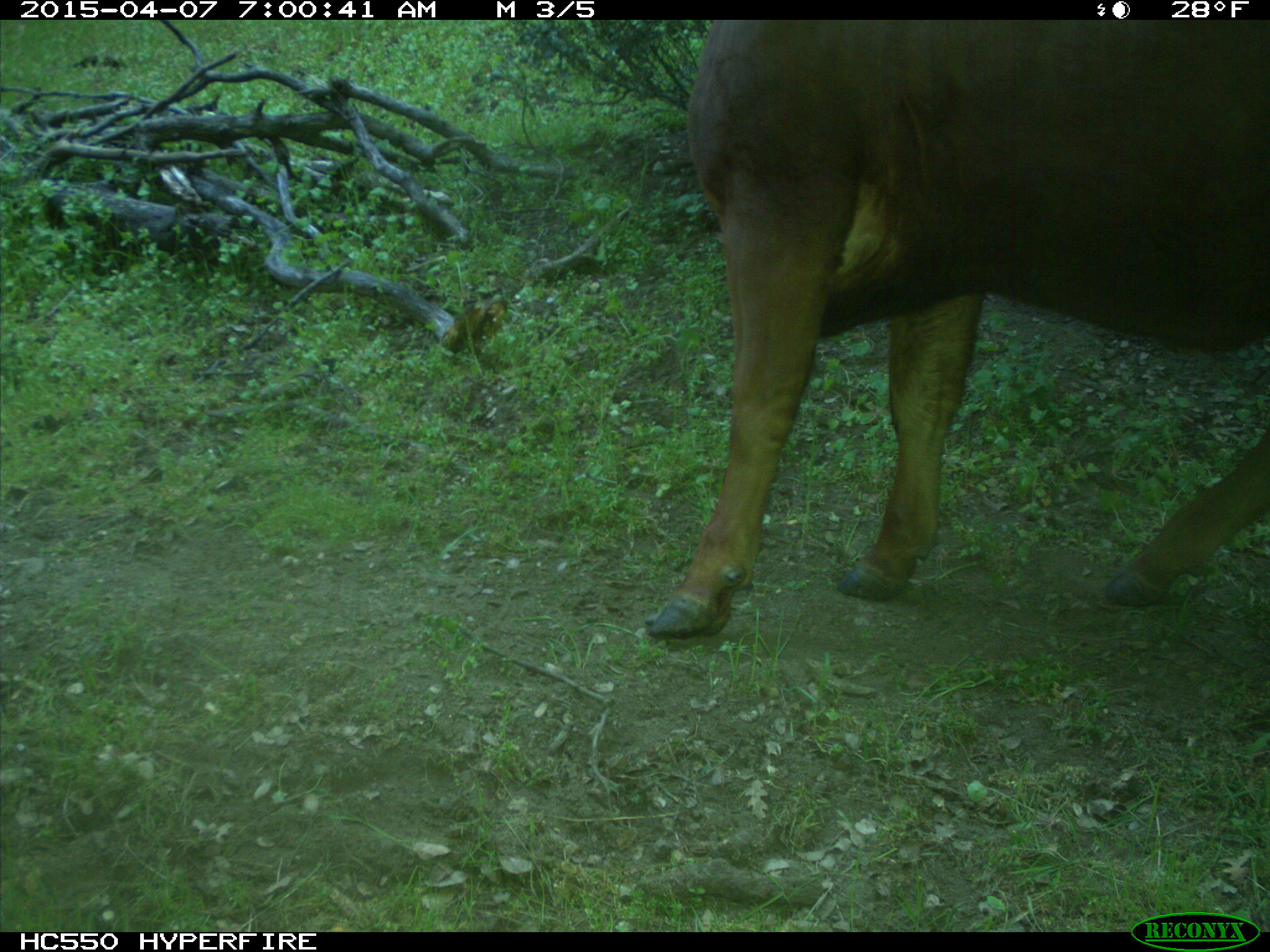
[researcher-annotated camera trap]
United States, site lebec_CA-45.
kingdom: Animalia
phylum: Chordata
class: Mammalia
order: Artiodactyla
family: Bovidae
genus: Bos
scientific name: Bos taurus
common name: domestic cow